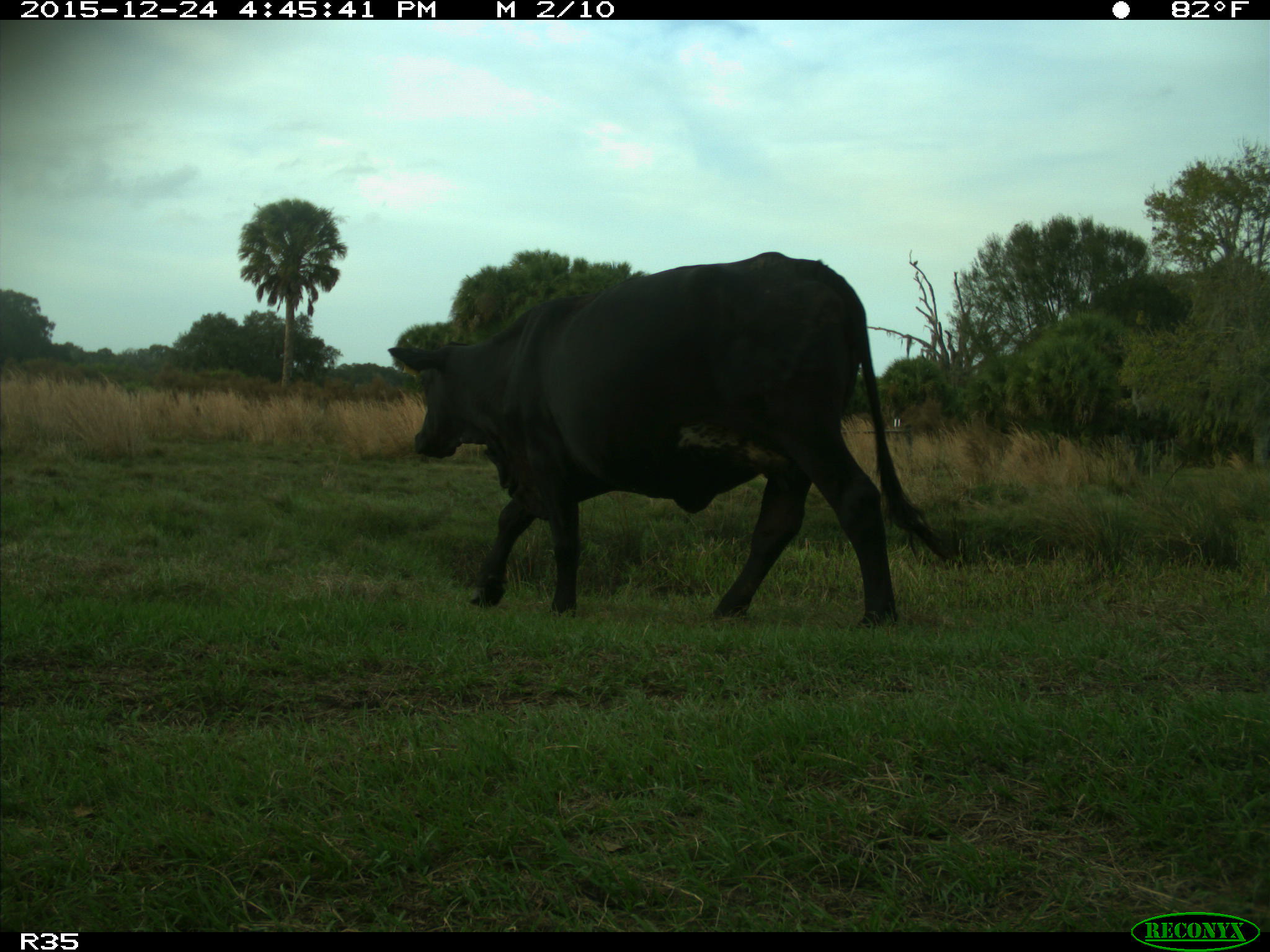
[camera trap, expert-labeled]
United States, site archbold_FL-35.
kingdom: Animalia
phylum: Chordata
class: Mammalia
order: Artiodactyla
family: Bovidae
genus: Bos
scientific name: Bos taurus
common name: domestic cow